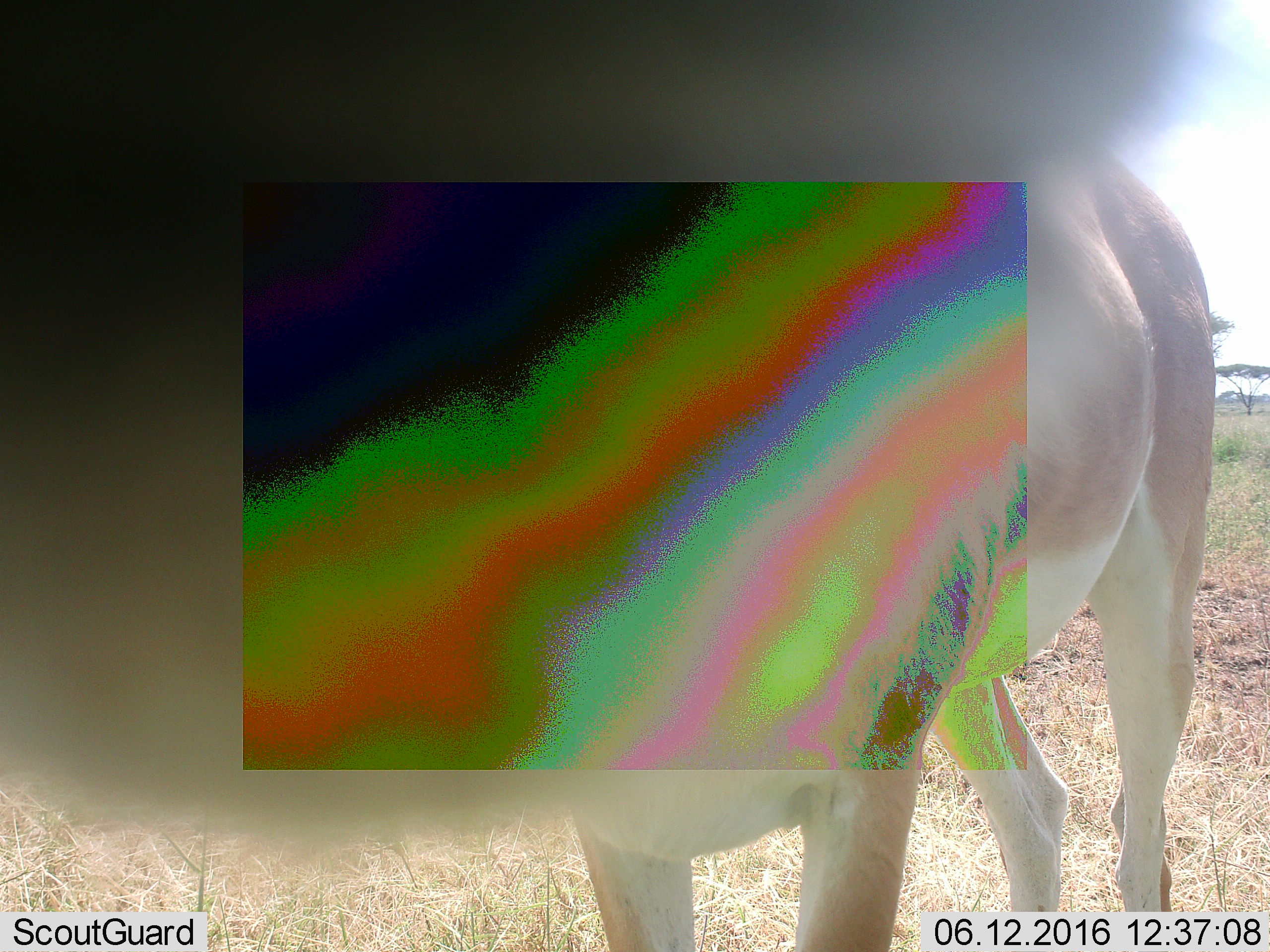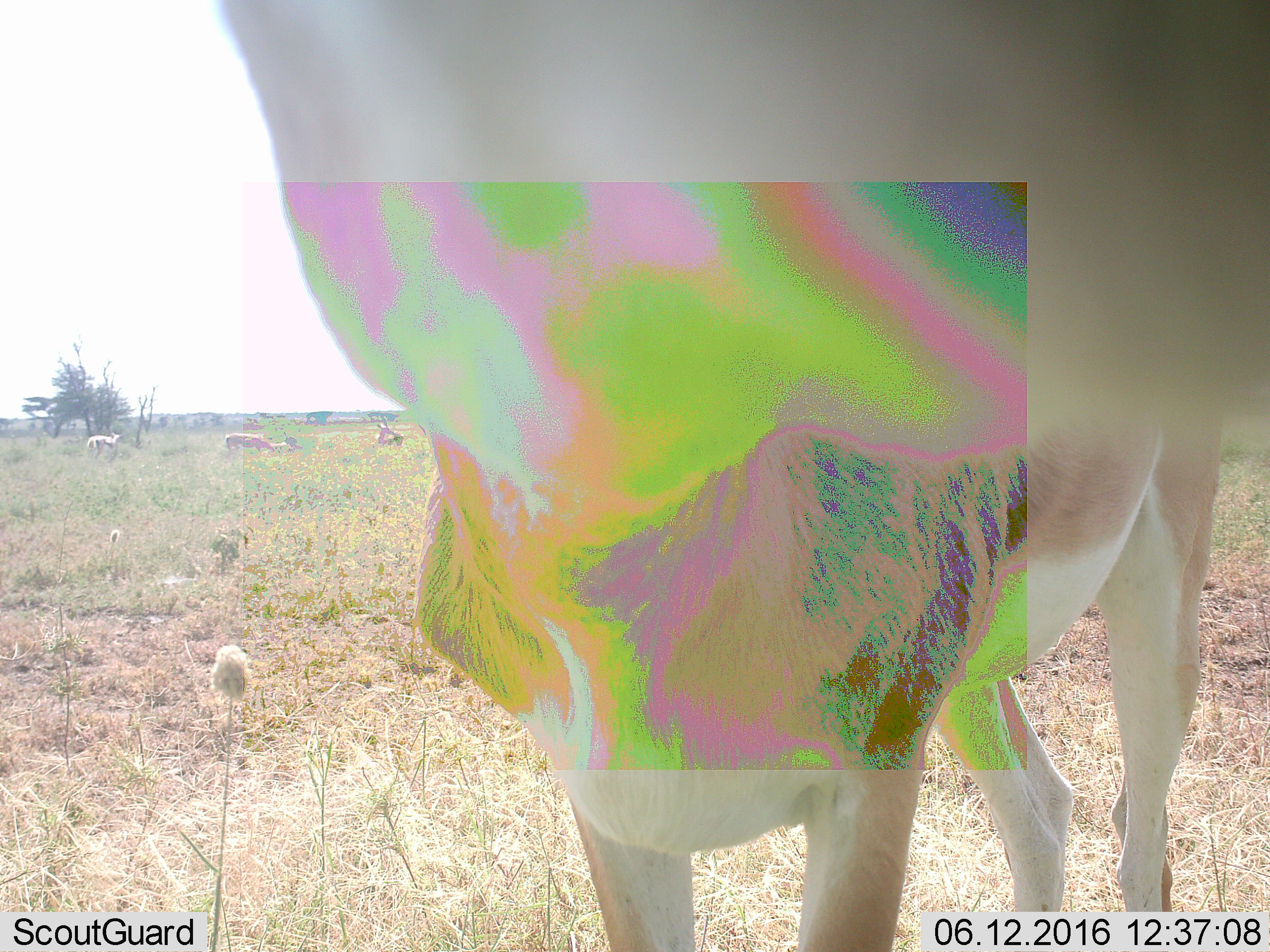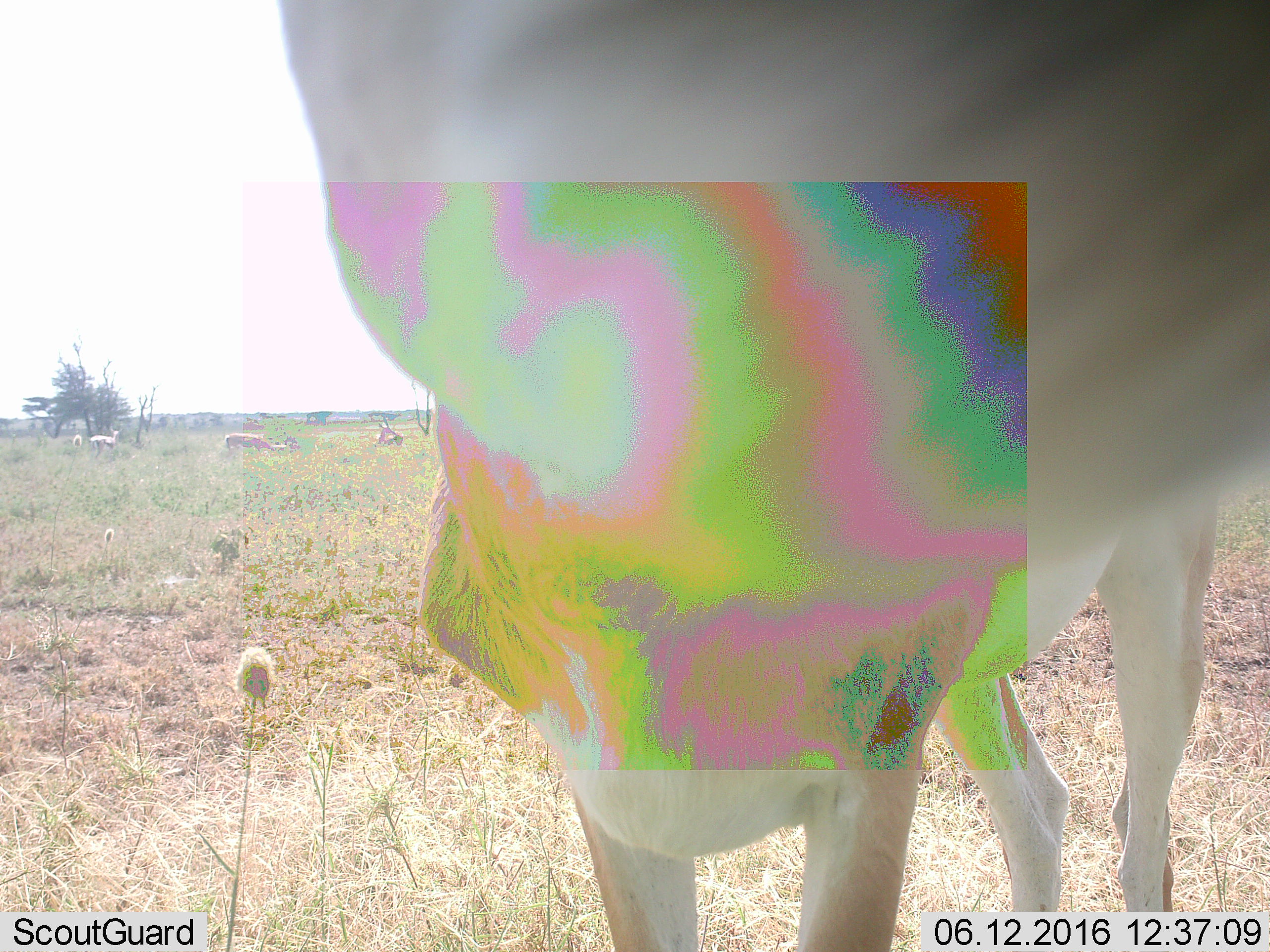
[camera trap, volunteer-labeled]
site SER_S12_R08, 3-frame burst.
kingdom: Animalia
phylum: Chordata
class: Mammalia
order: Artiodactyla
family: Bovidae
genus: Nanger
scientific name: Nanger granti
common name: grant's gazelle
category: gazellegrants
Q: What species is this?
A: Gazellegrants (grant's gazelle) (Nanger granti).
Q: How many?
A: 4.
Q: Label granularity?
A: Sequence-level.